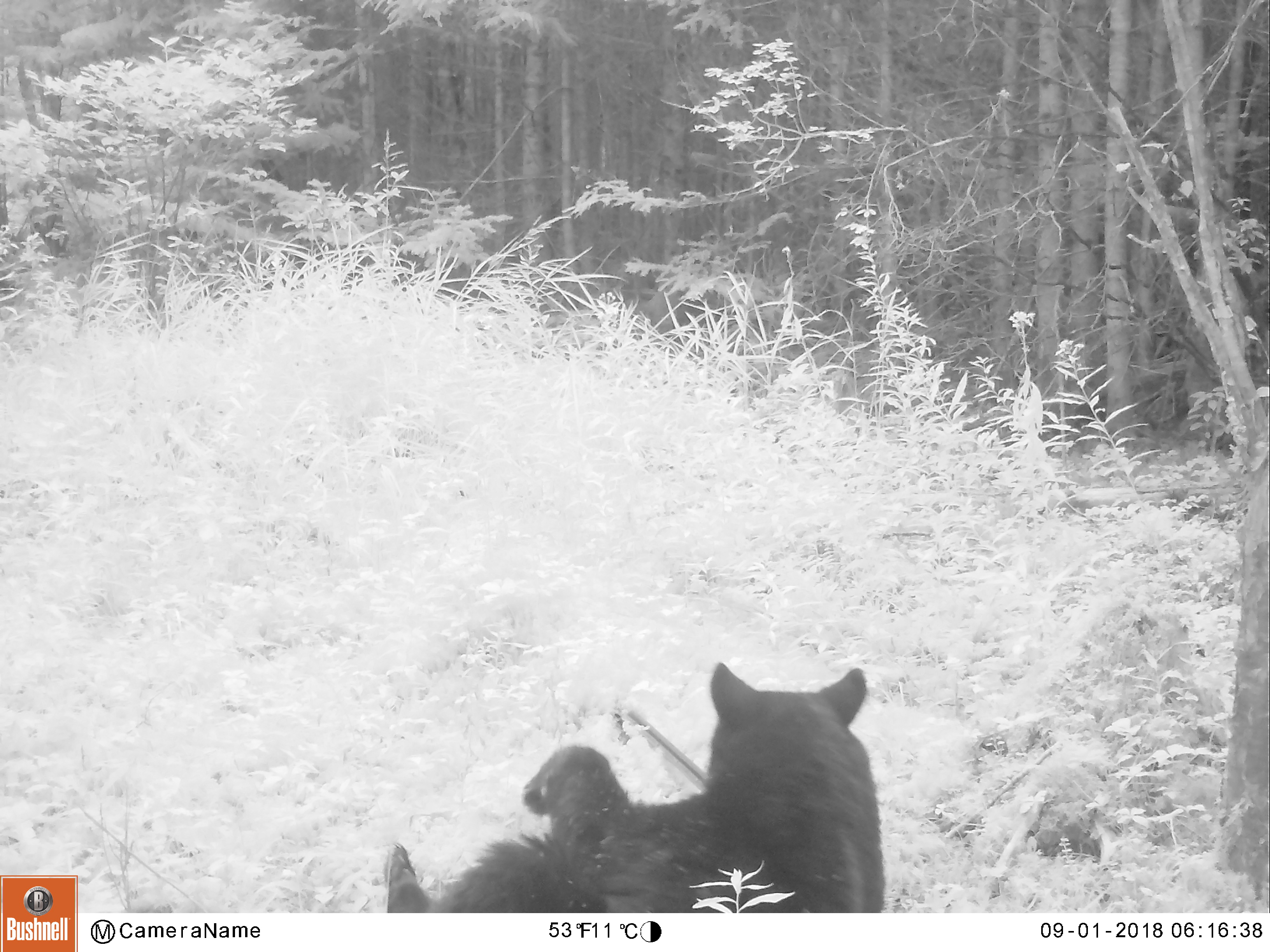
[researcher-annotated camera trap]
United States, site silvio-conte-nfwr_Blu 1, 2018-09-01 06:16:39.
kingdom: Animalia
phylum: Chordata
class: Mammalia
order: Carnivora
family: Ursidae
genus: Ursus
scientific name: Ursus americanus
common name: black bear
Black bear (Ursus americanus).